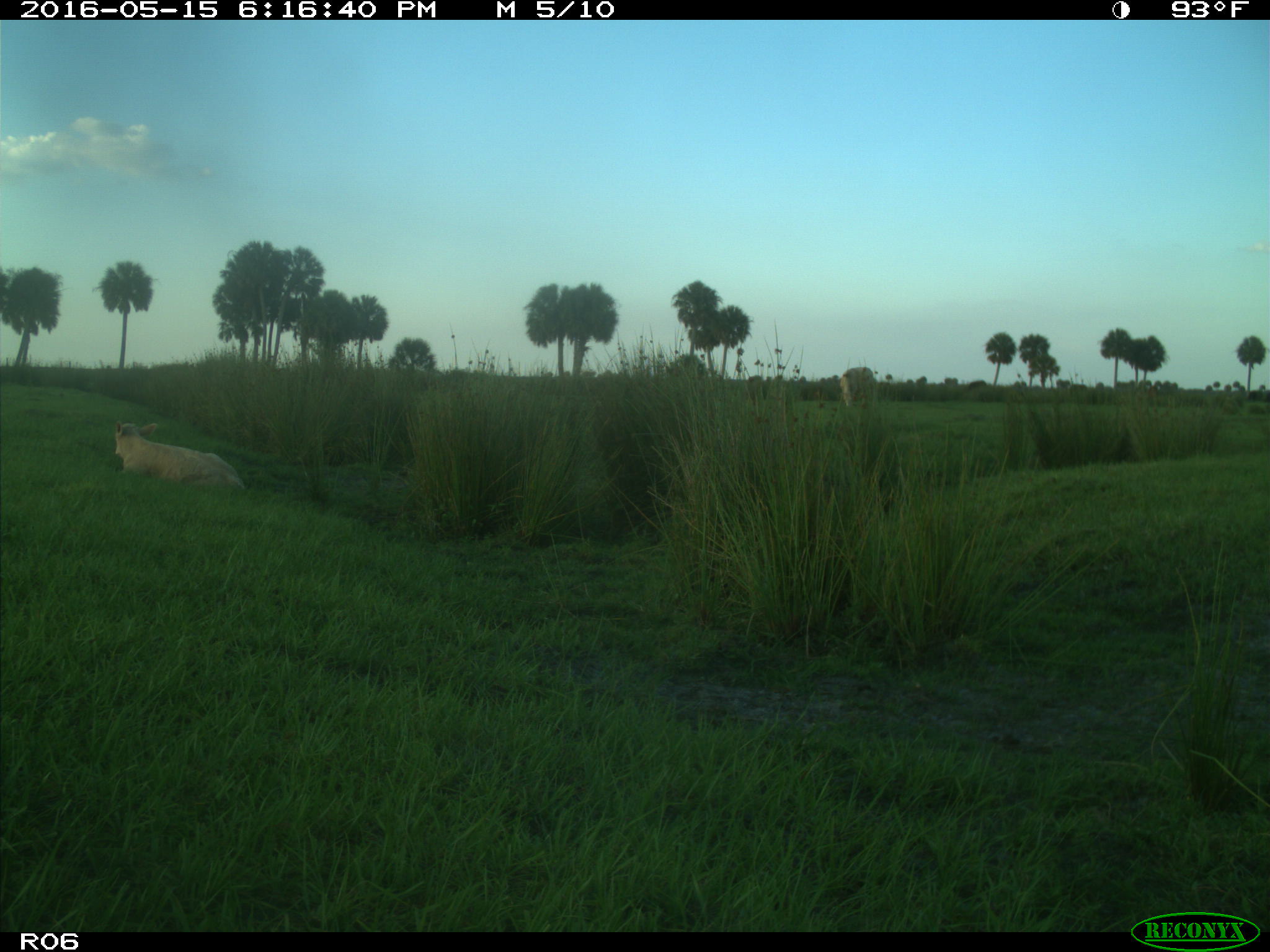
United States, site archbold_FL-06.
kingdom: Animalia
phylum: Chordata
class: Mammalia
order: Artiodactyla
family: Bovidae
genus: Bos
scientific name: Bos taurus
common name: domestic cow